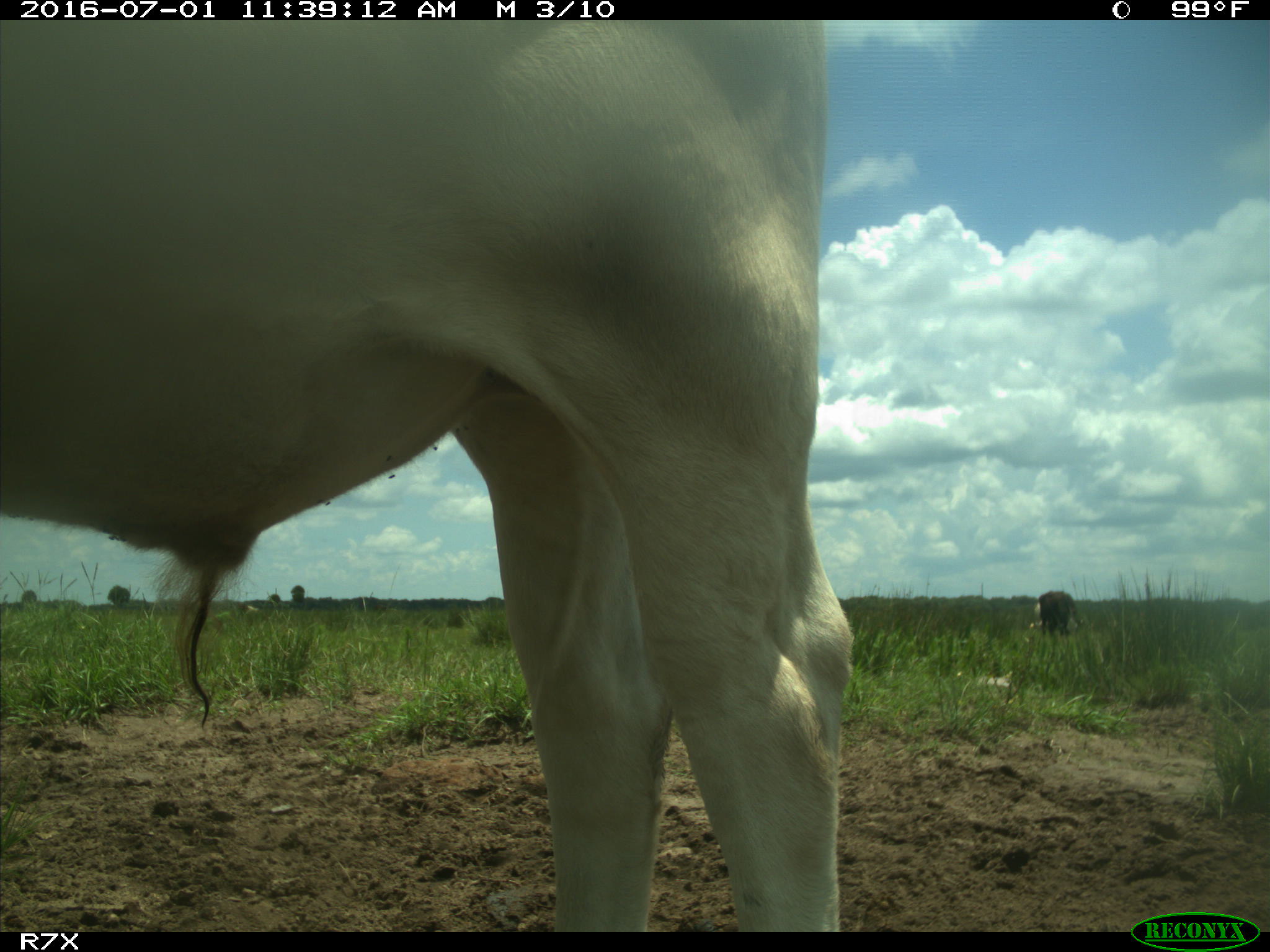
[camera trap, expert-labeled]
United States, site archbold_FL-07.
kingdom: Animalia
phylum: Chordata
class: Mammalia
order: Artiodactyla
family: Bovidae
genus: Bos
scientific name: Bos taurus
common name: domestic cow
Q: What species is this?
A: Bos taurus (domestic cow).